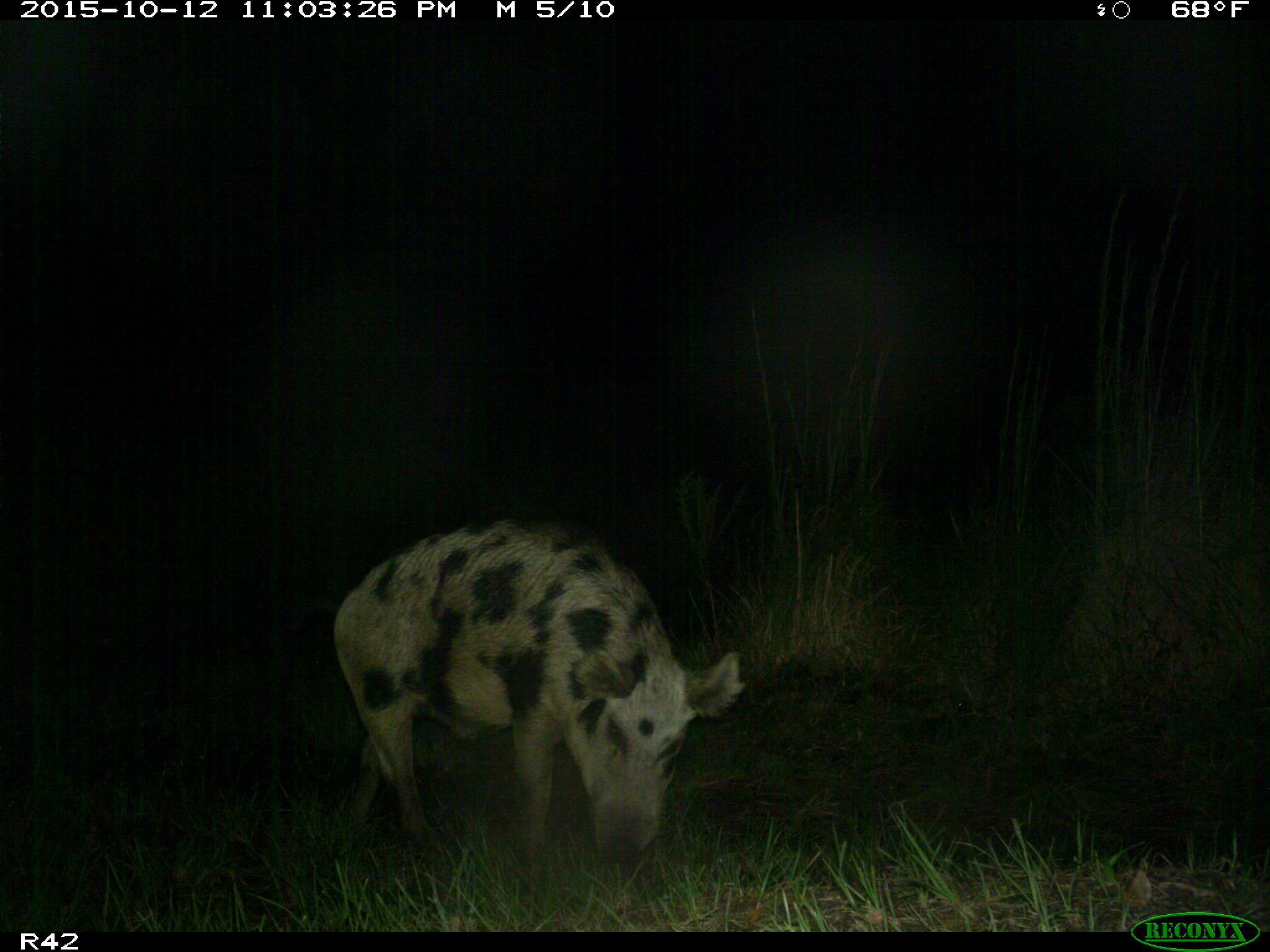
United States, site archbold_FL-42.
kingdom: Animalia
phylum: Chordata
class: Mammalia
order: Artiodactyla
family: Suidae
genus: Sus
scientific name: Sus scrofa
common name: wild boar